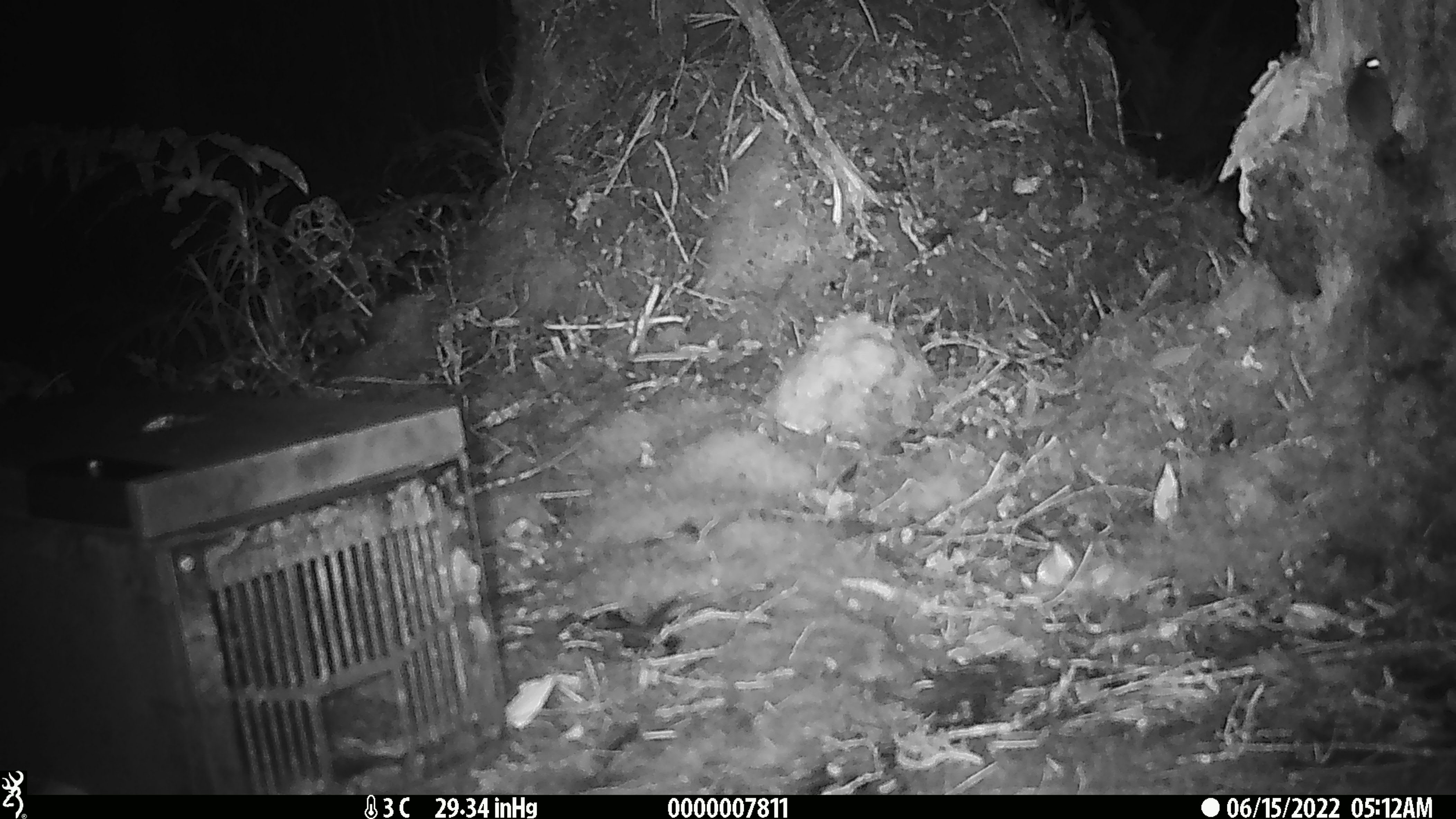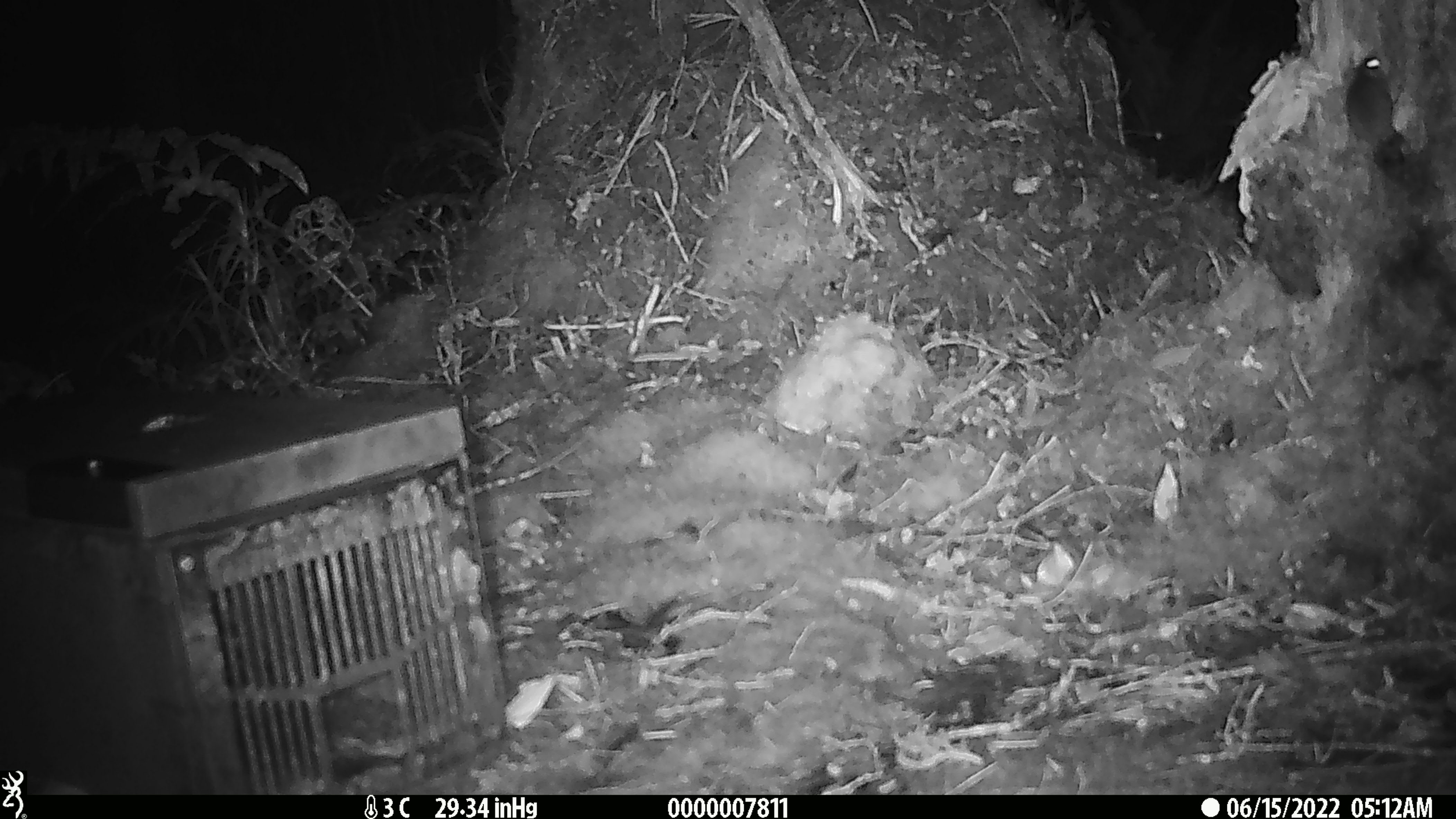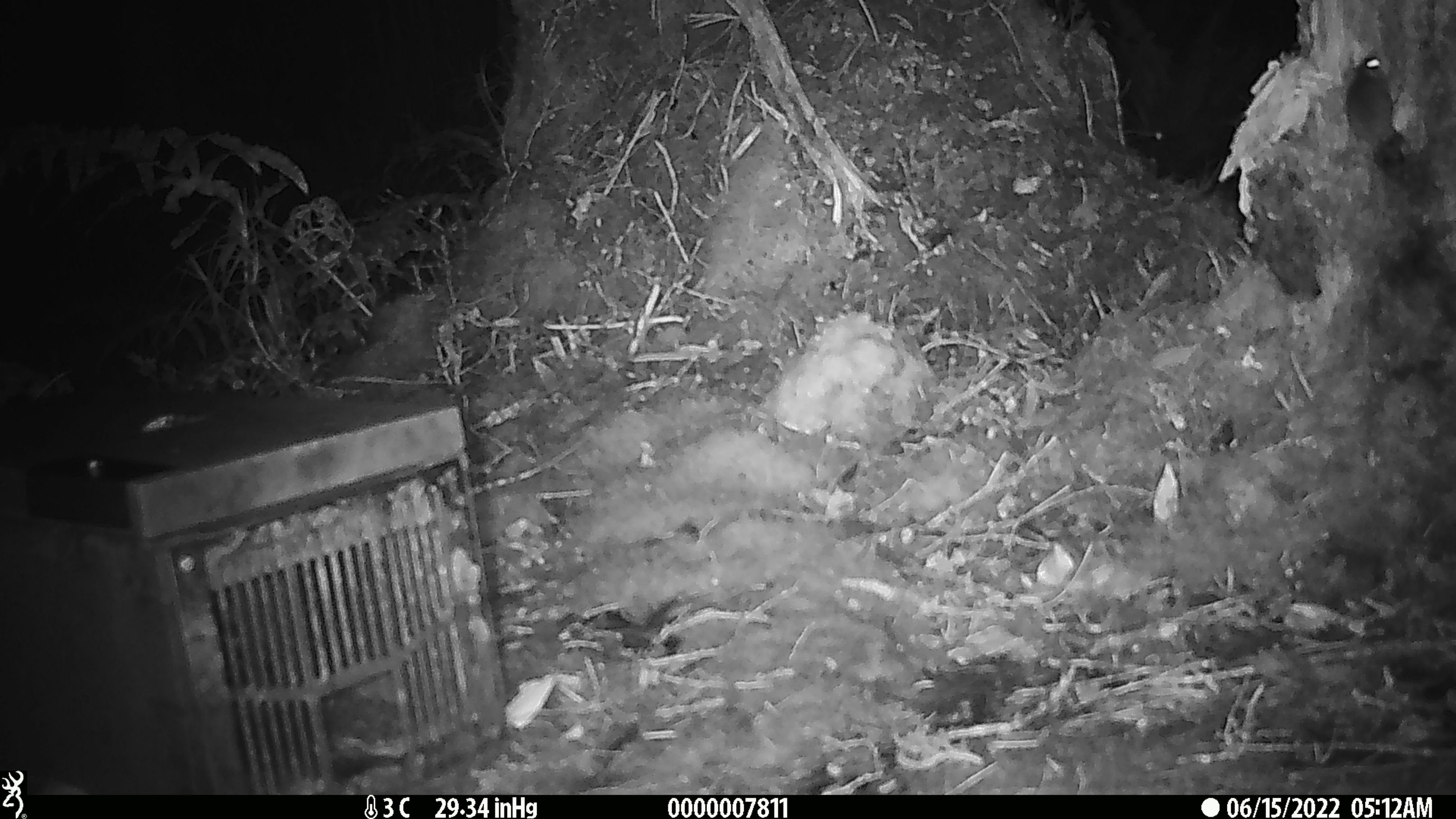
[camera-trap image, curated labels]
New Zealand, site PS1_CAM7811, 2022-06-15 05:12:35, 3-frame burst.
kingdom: Animalia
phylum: Chordata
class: Mammalia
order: Rodentia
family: Muridae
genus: Mus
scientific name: Mus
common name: mouse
Mouse (Mus).